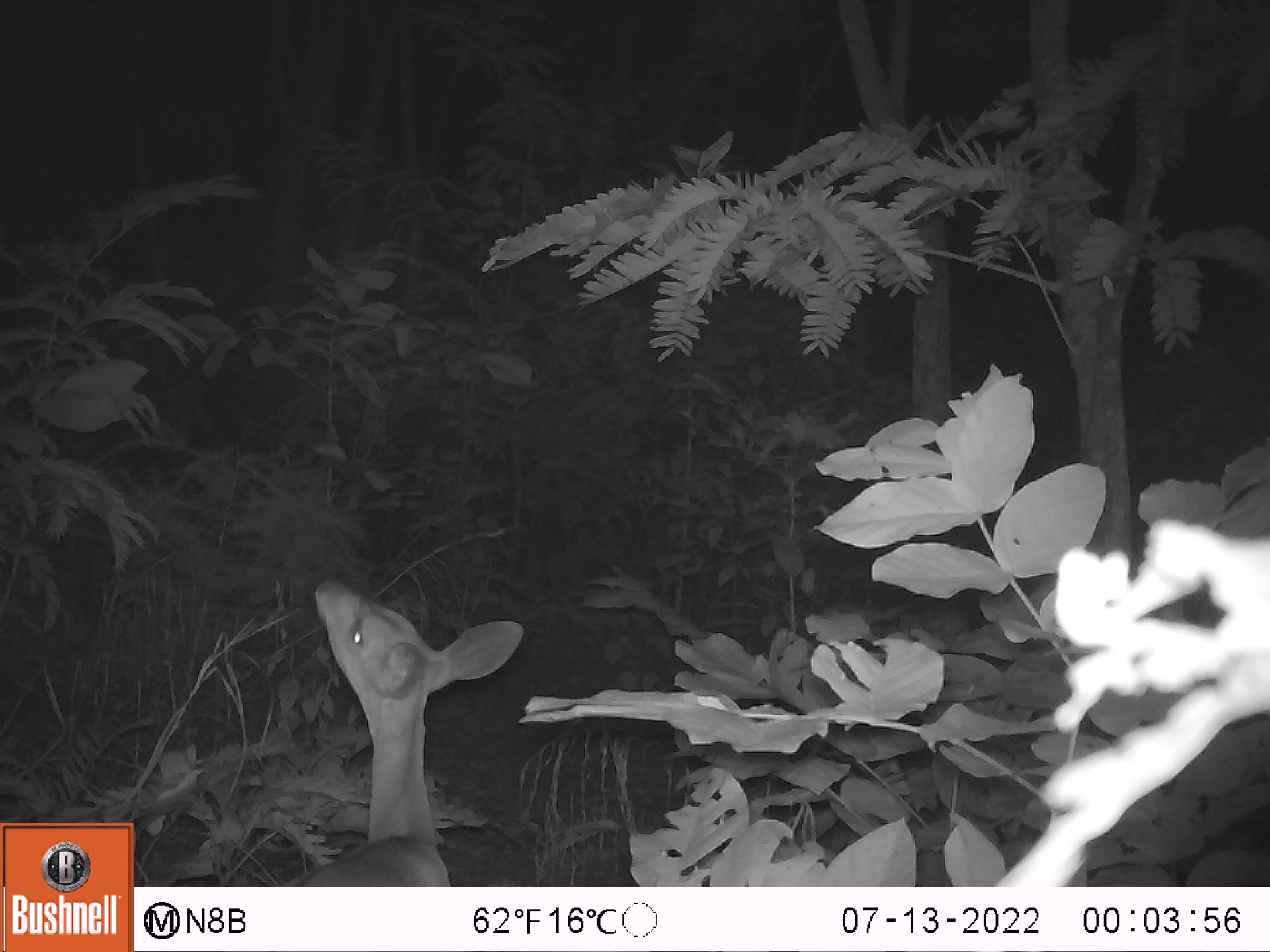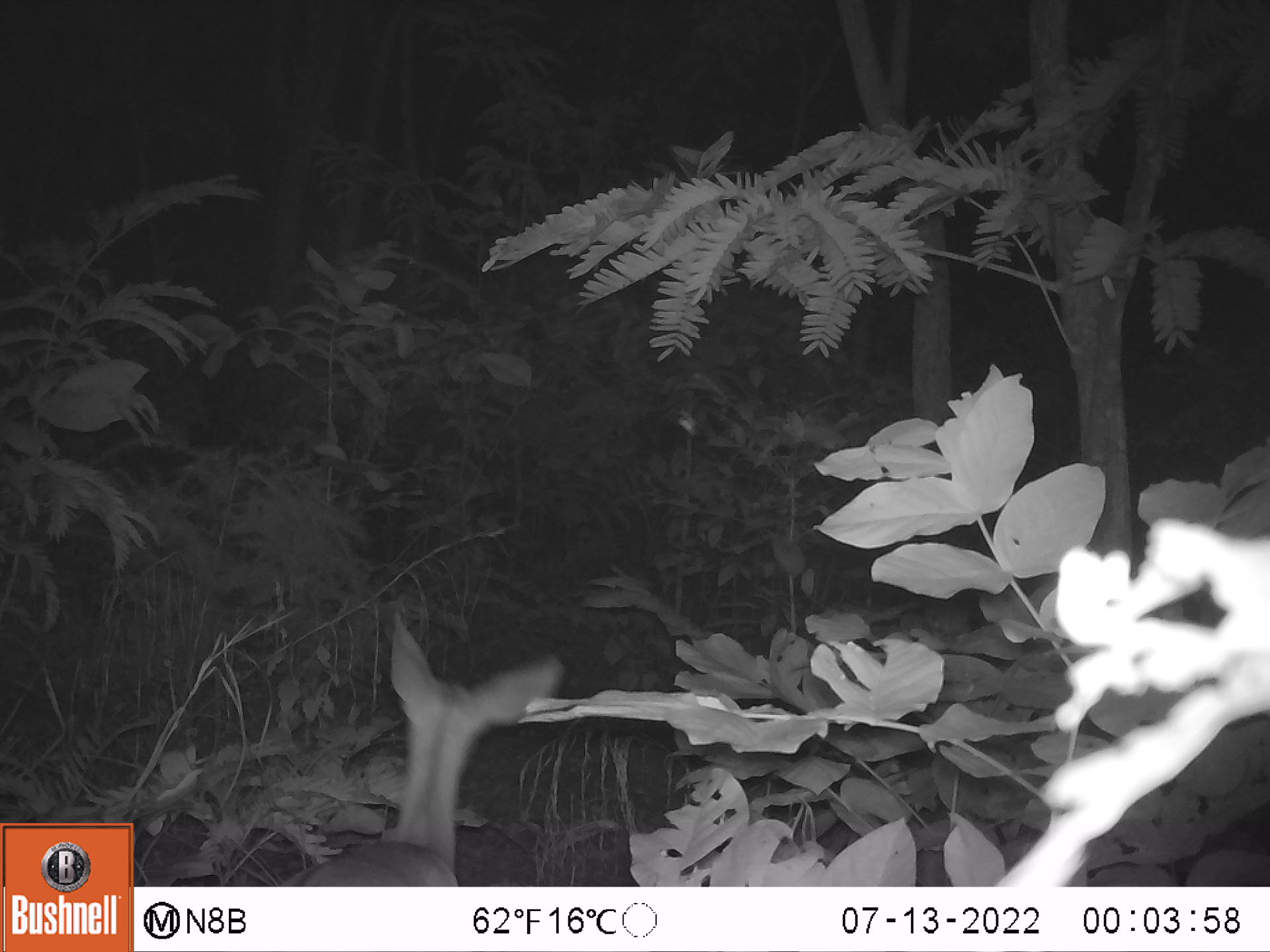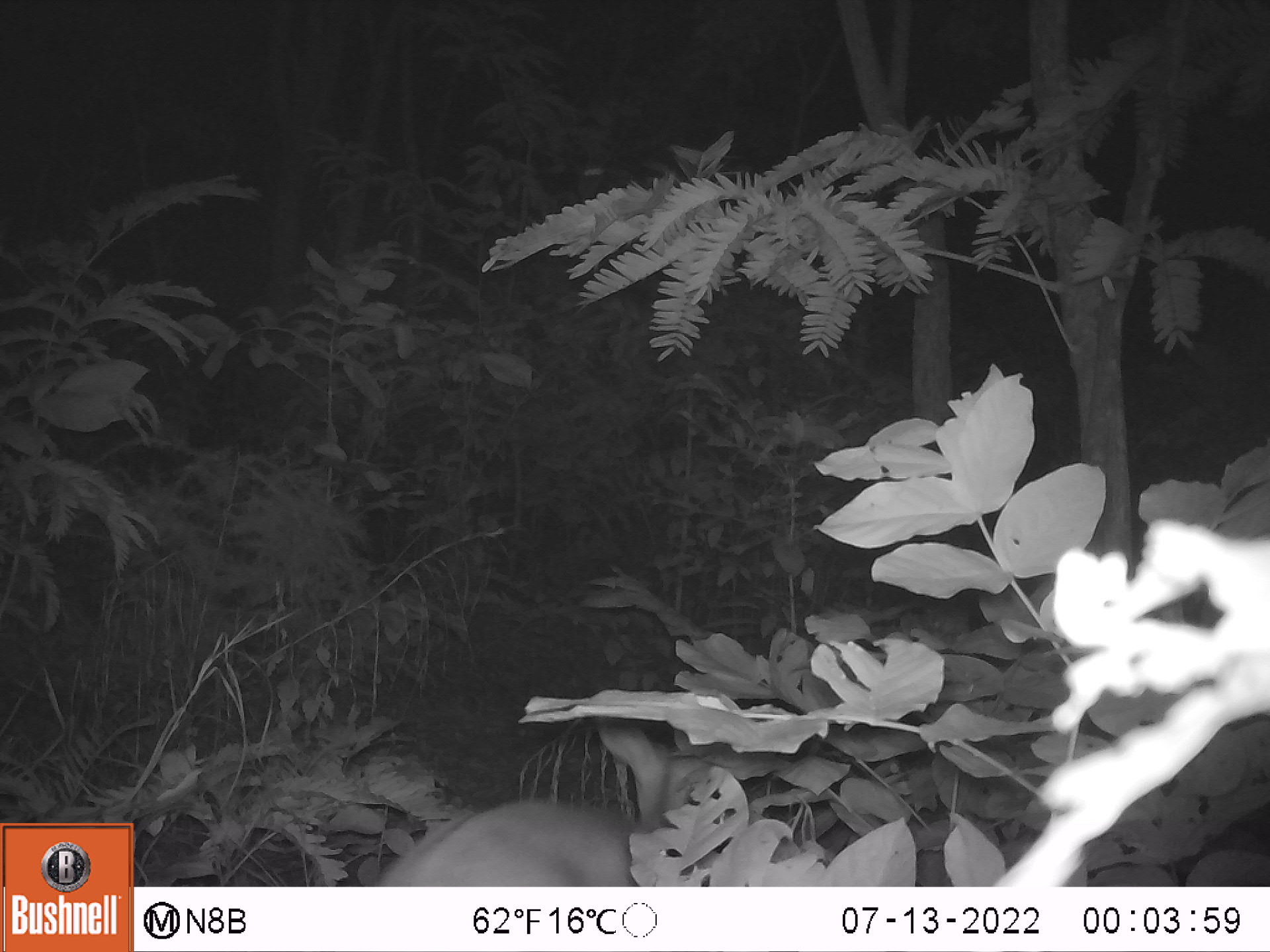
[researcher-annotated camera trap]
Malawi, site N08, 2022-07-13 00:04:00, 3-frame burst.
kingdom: Animalia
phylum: Chordata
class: Mammalia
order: Artiodactyla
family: Bovidae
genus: Tragelaphus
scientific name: Tragelaphus sylvaticus sylvaticus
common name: cape bushbuck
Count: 1.